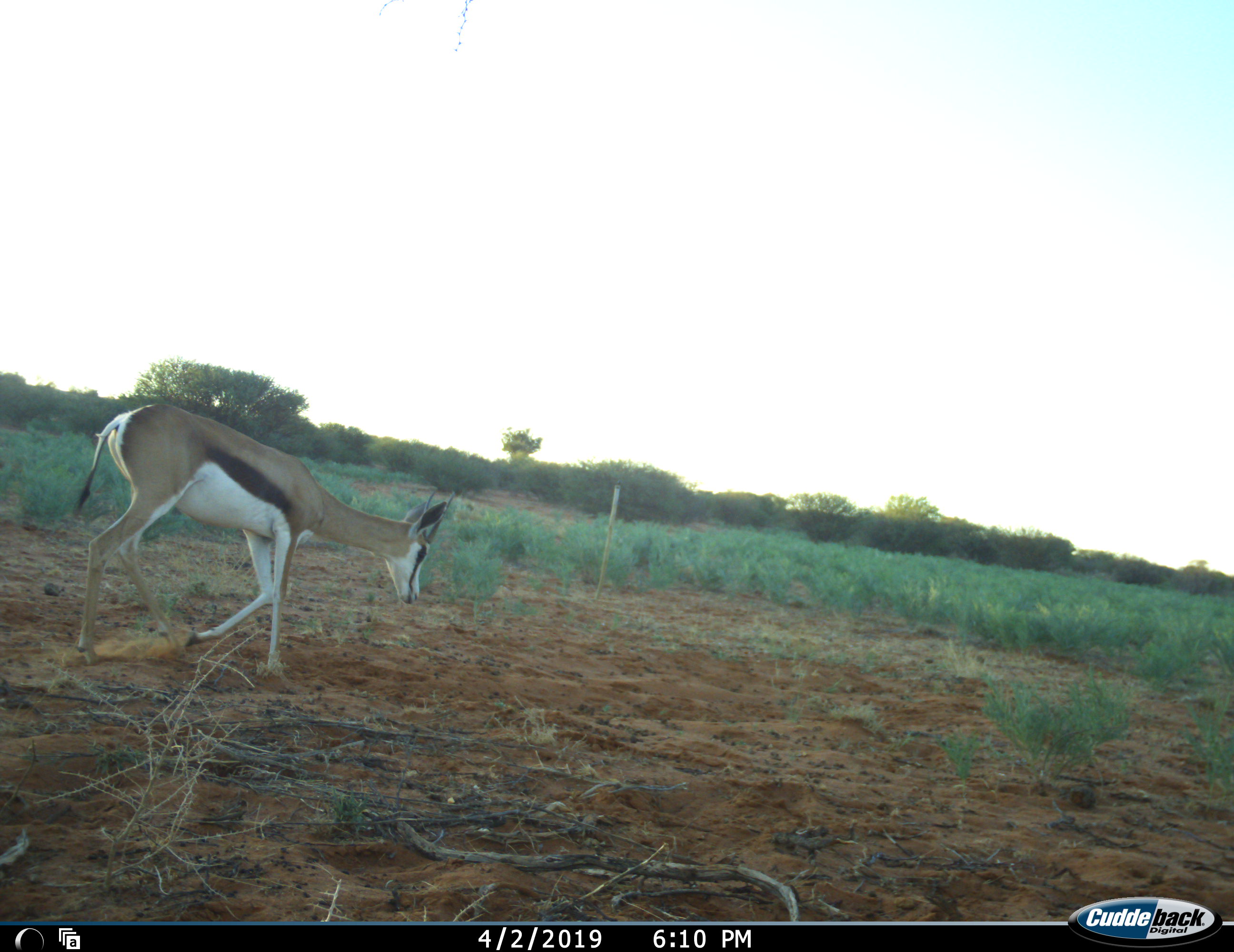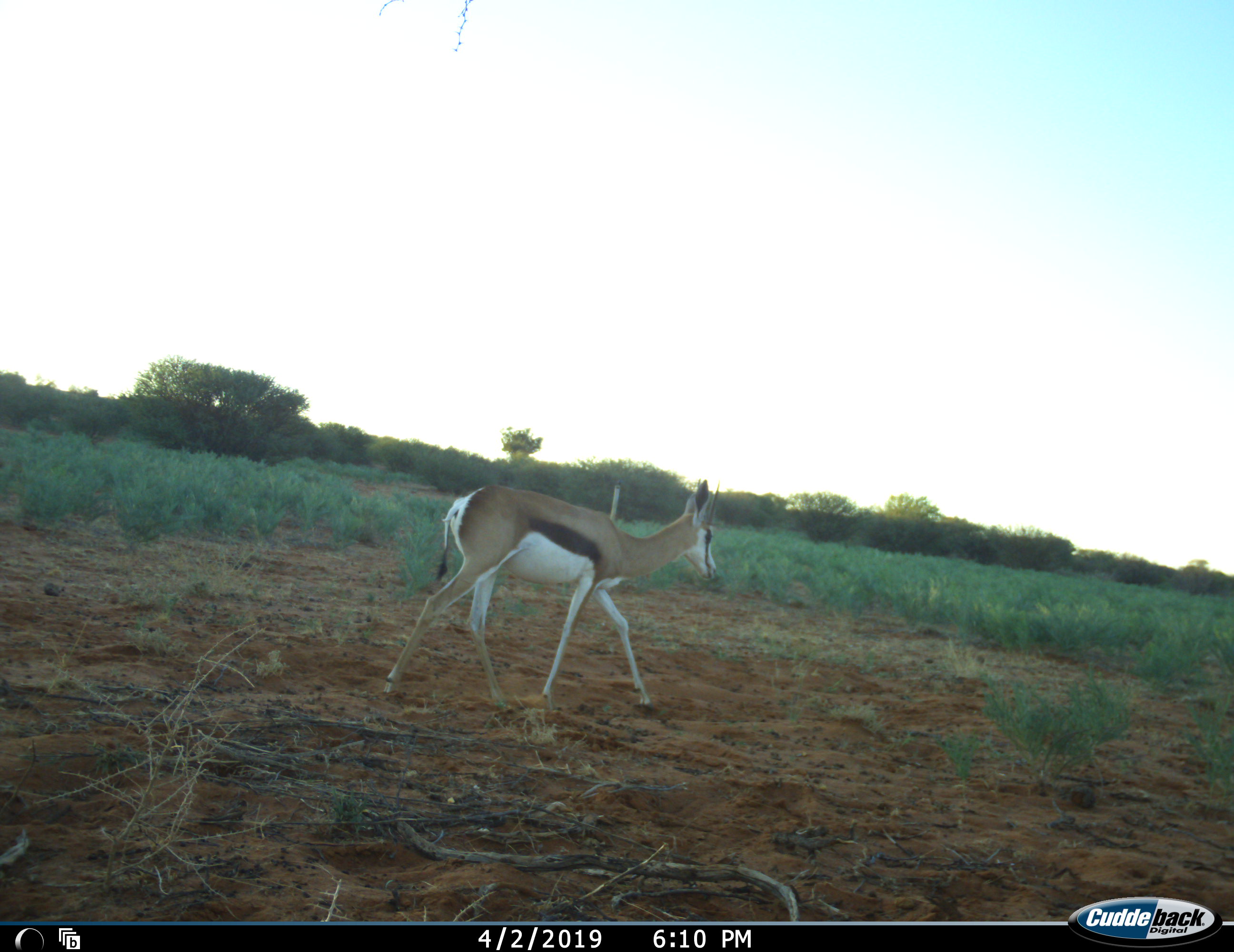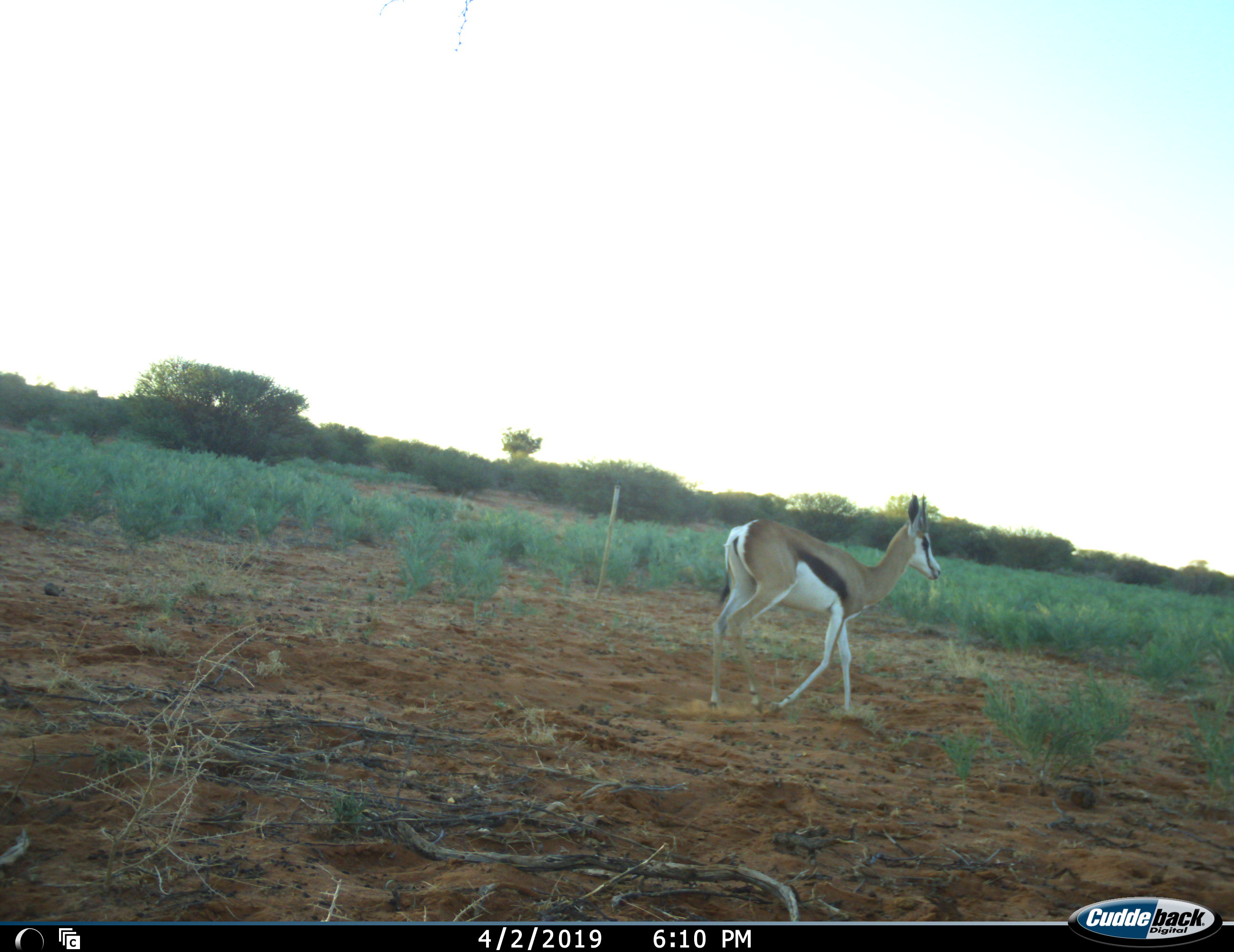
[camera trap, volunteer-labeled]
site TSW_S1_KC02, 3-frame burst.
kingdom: Animalia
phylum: Chordata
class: Mammalia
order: Artiodactyla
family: Bovidae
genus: Antidorcas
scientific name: Antidorcas marsupialis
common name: springbok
Springbok (Antidorcas marsupialis), count 1. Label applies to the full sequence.